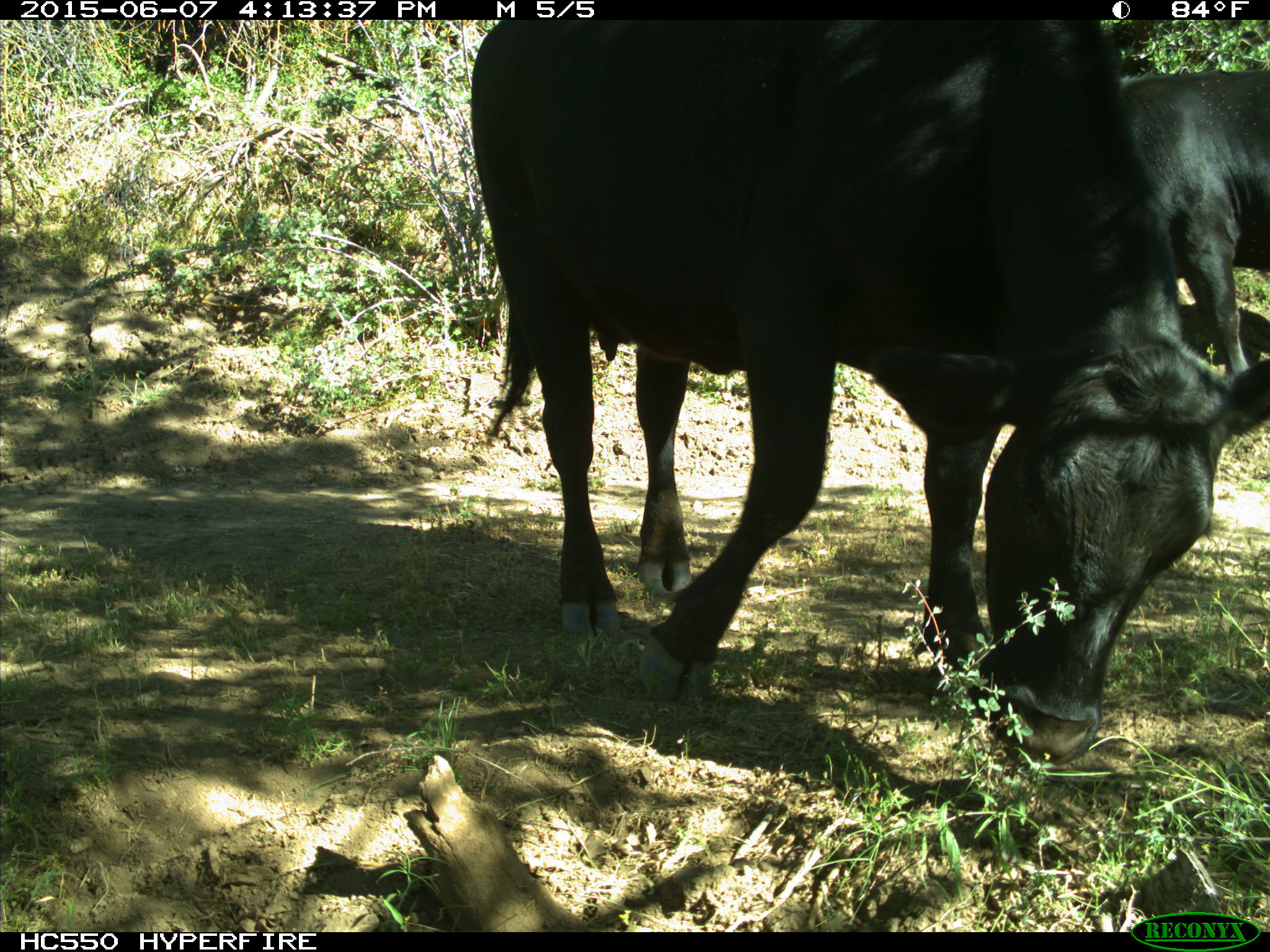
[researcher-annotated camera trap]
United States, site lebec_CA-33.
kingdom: Animalia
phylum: Chordata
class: Mammalia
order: Artiodactyla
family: Bovidae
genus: Bos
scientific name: Bos taurus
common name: domestic cow